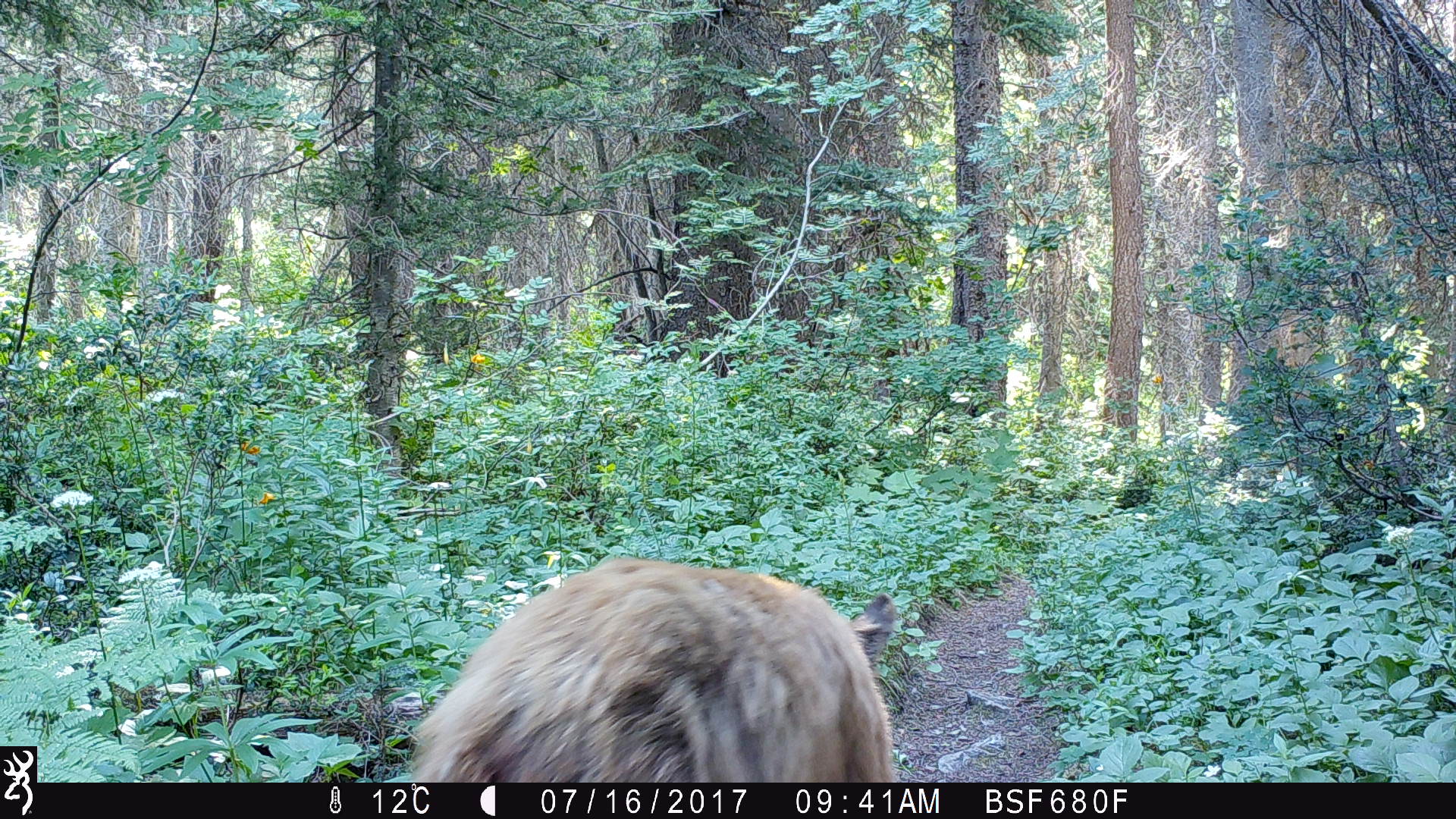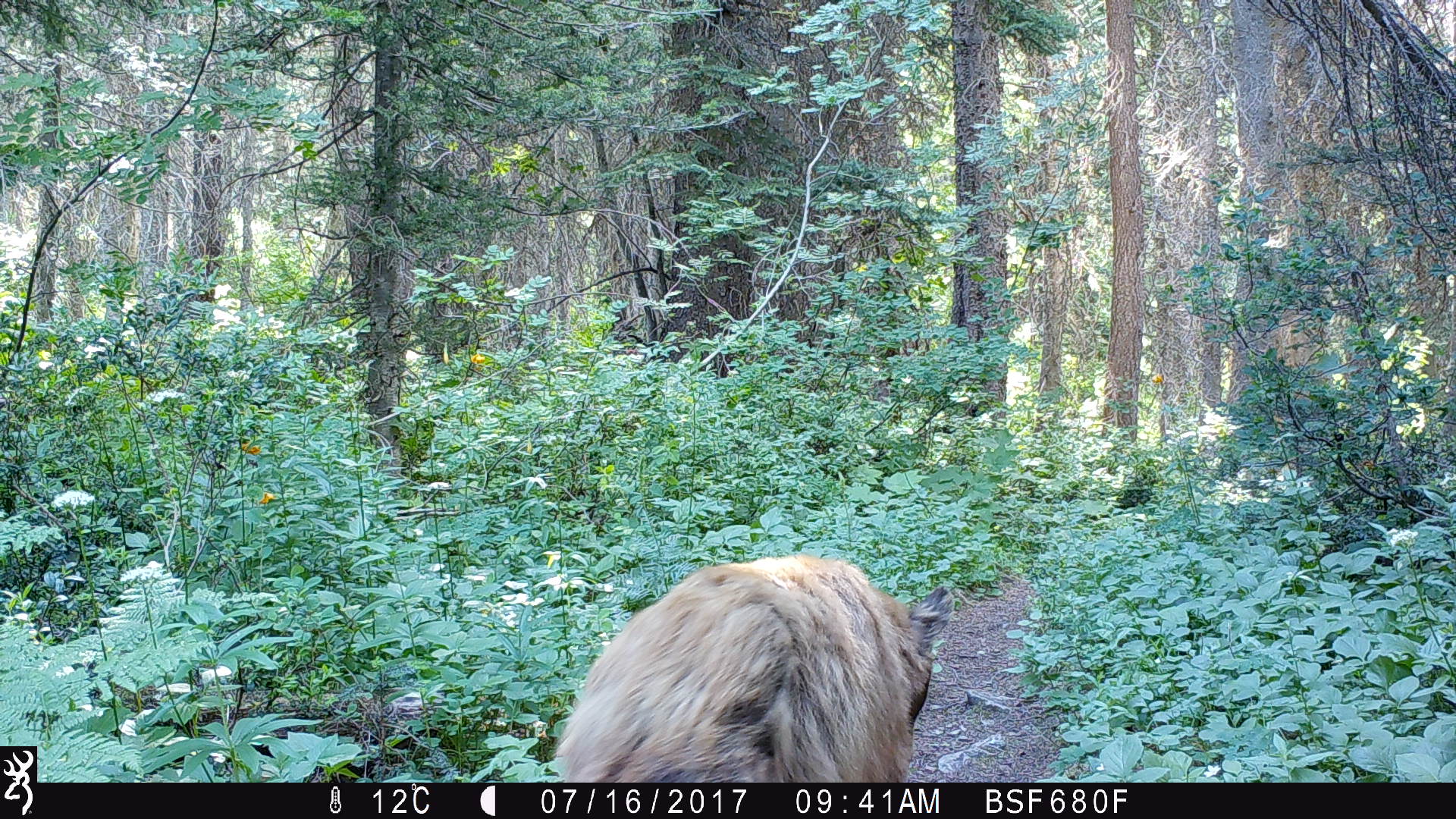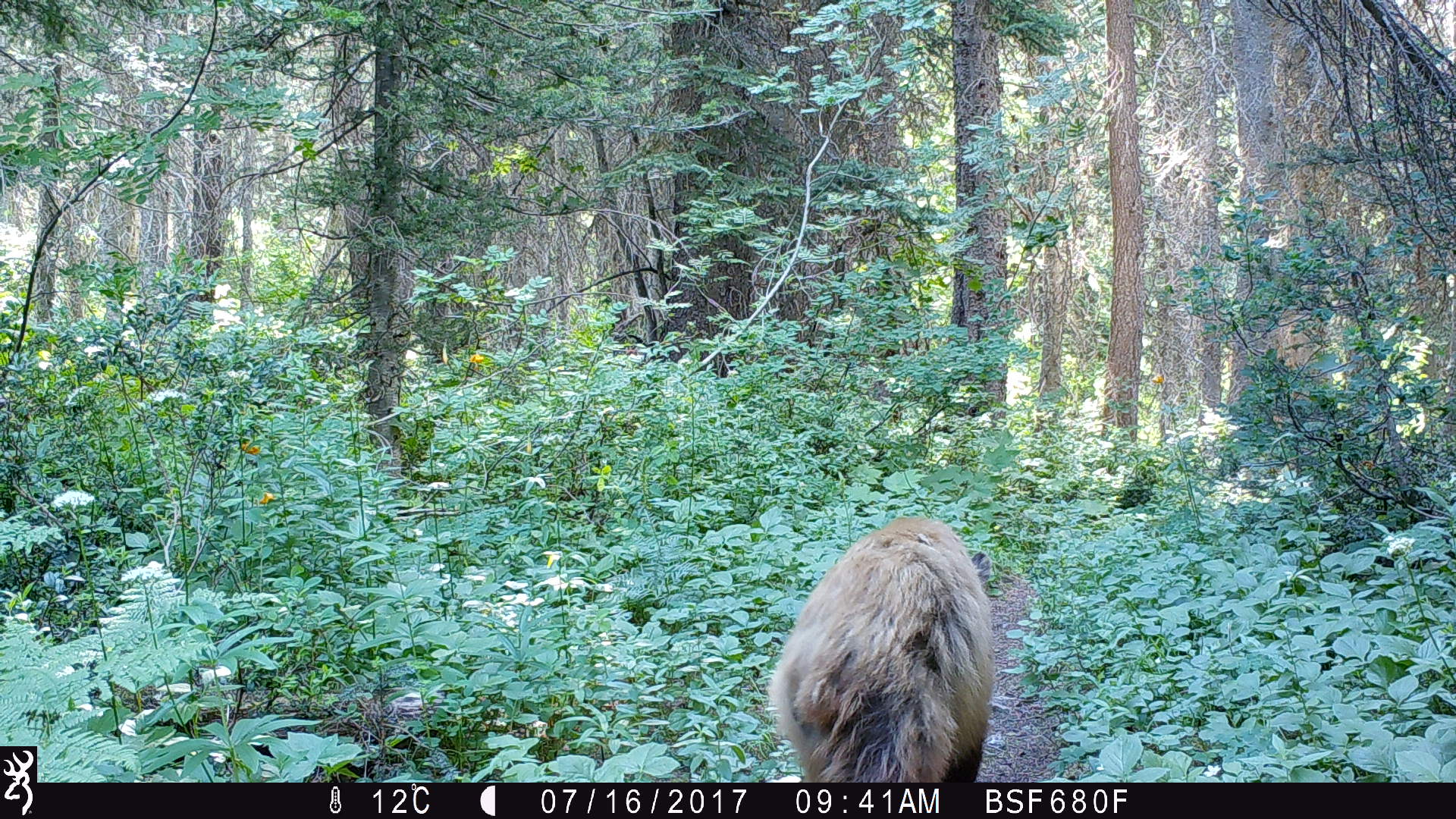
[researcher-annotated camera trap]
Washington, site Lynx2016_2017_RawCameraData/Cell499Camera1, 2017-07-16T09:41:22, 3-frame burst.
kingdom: Animalia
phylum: Chordata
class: Mammalia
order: Carnivora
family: Ursidae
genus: Ursus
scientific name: Ursus americanus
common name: american black bear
Ursus americanus (american black bear). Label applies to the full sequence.